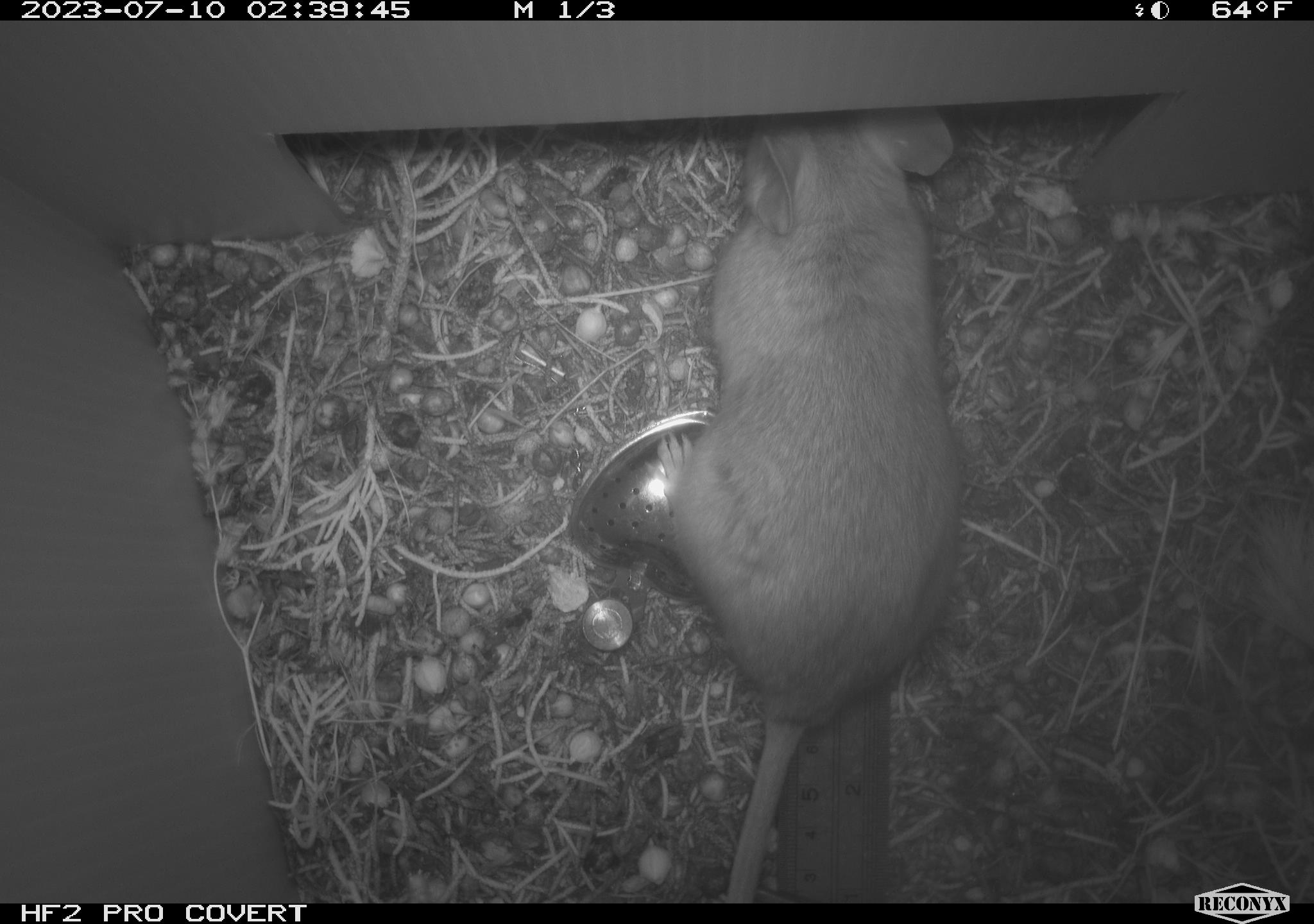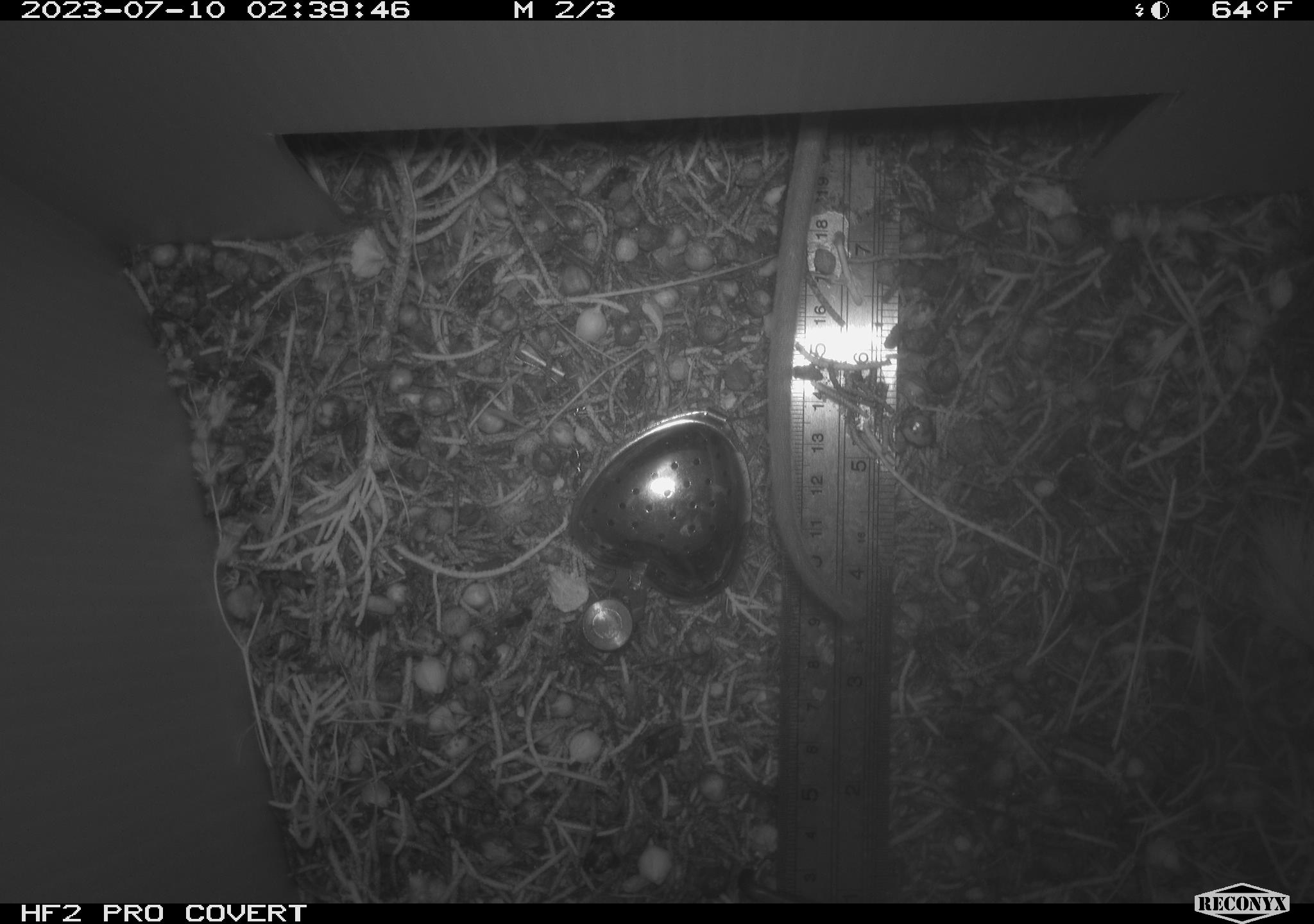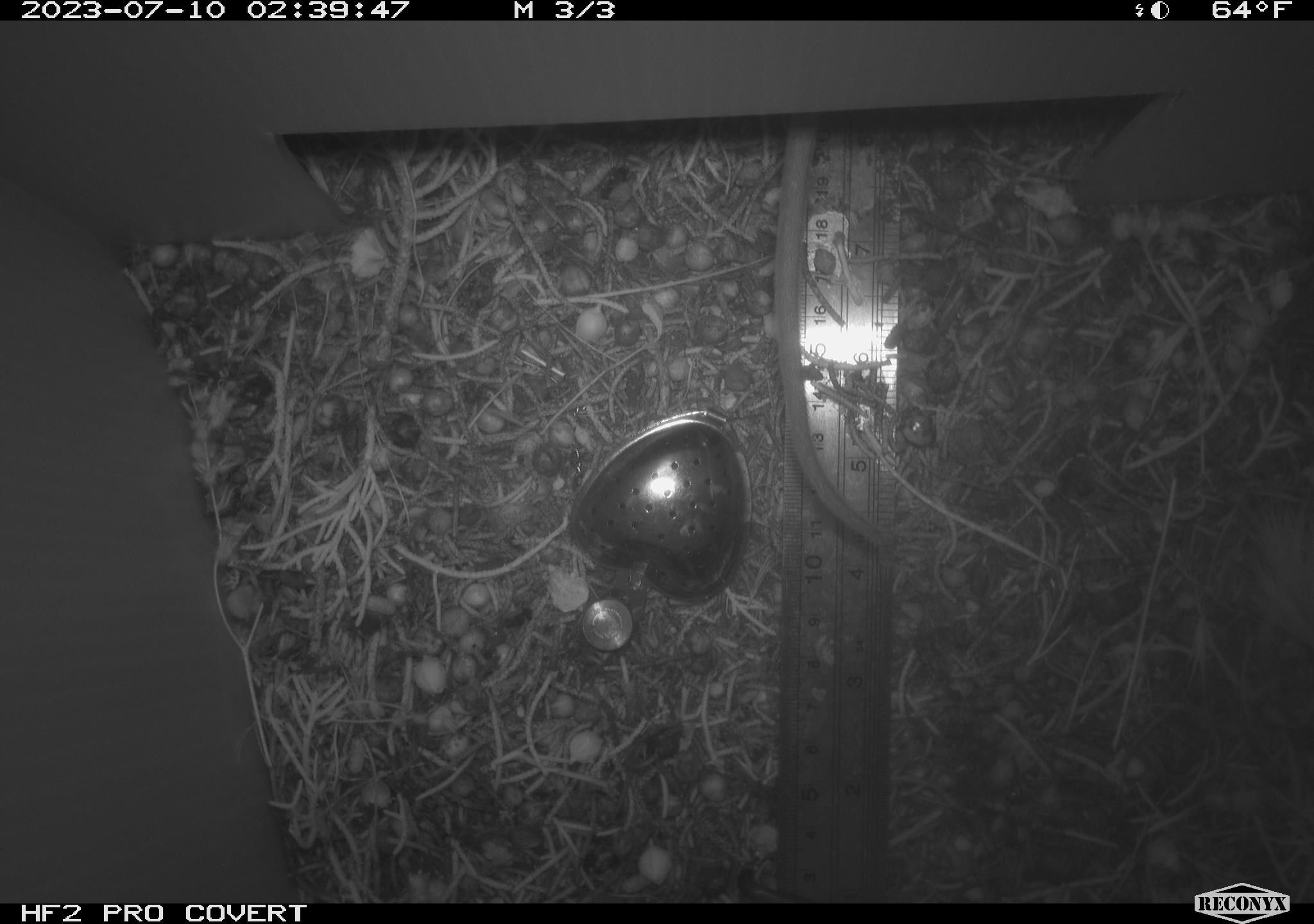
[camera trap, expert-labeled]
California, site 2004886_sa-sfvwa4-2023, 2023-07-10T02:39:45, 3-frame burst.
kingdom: Animalia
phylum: Chordata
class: Mammalia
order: Rodentia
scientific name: Rodentia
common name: rodent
Rodent (Rodentia).